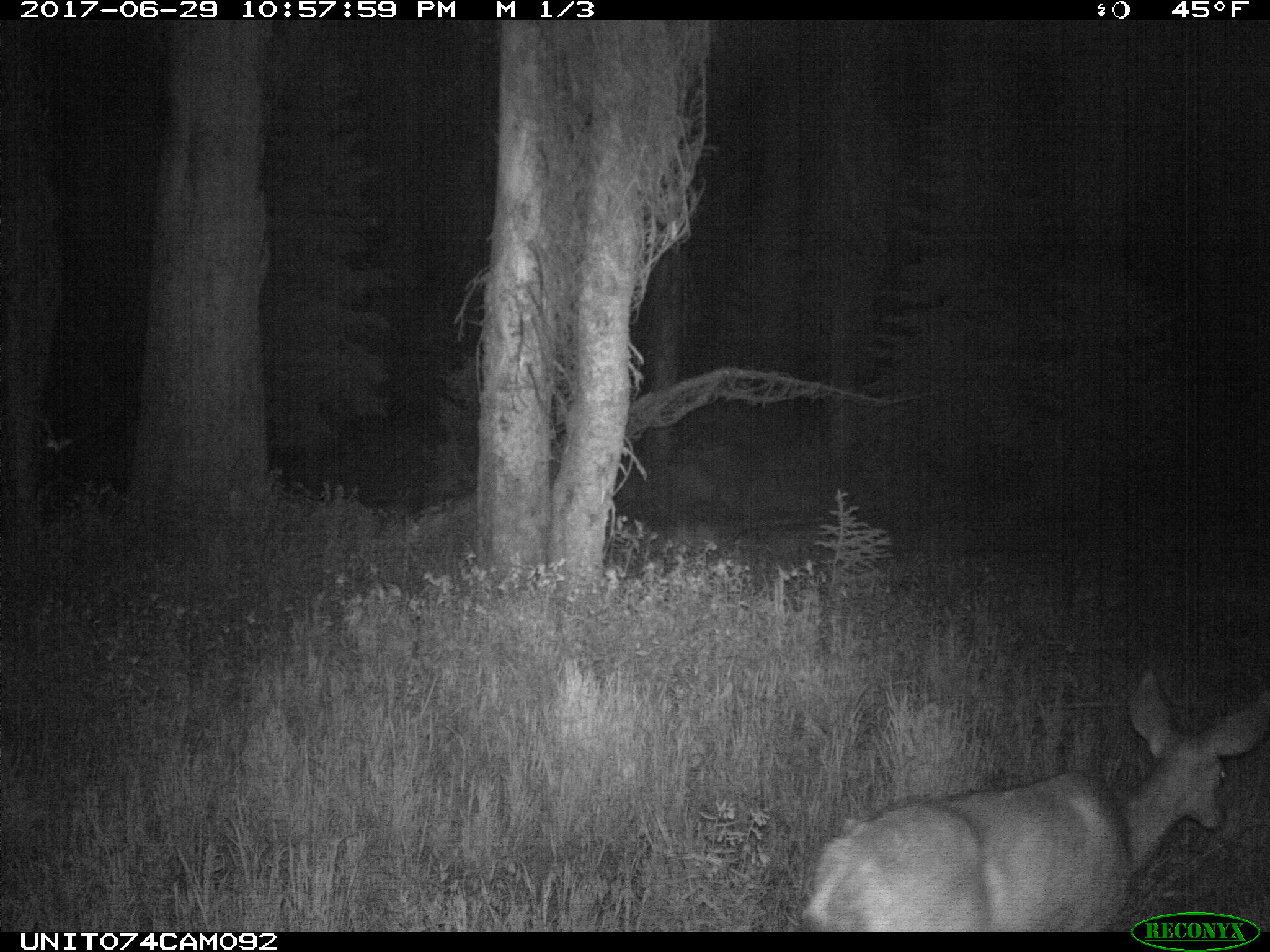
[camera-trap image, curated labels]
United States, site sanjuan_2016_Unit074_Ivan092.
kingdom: Animalia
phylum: Chordata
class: Mammalia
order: Artiodactyla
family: Cervidae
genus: Odocoileus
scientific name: Odocoileus hemionus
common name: mule deer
Odocoileus hemionus (mule deer).